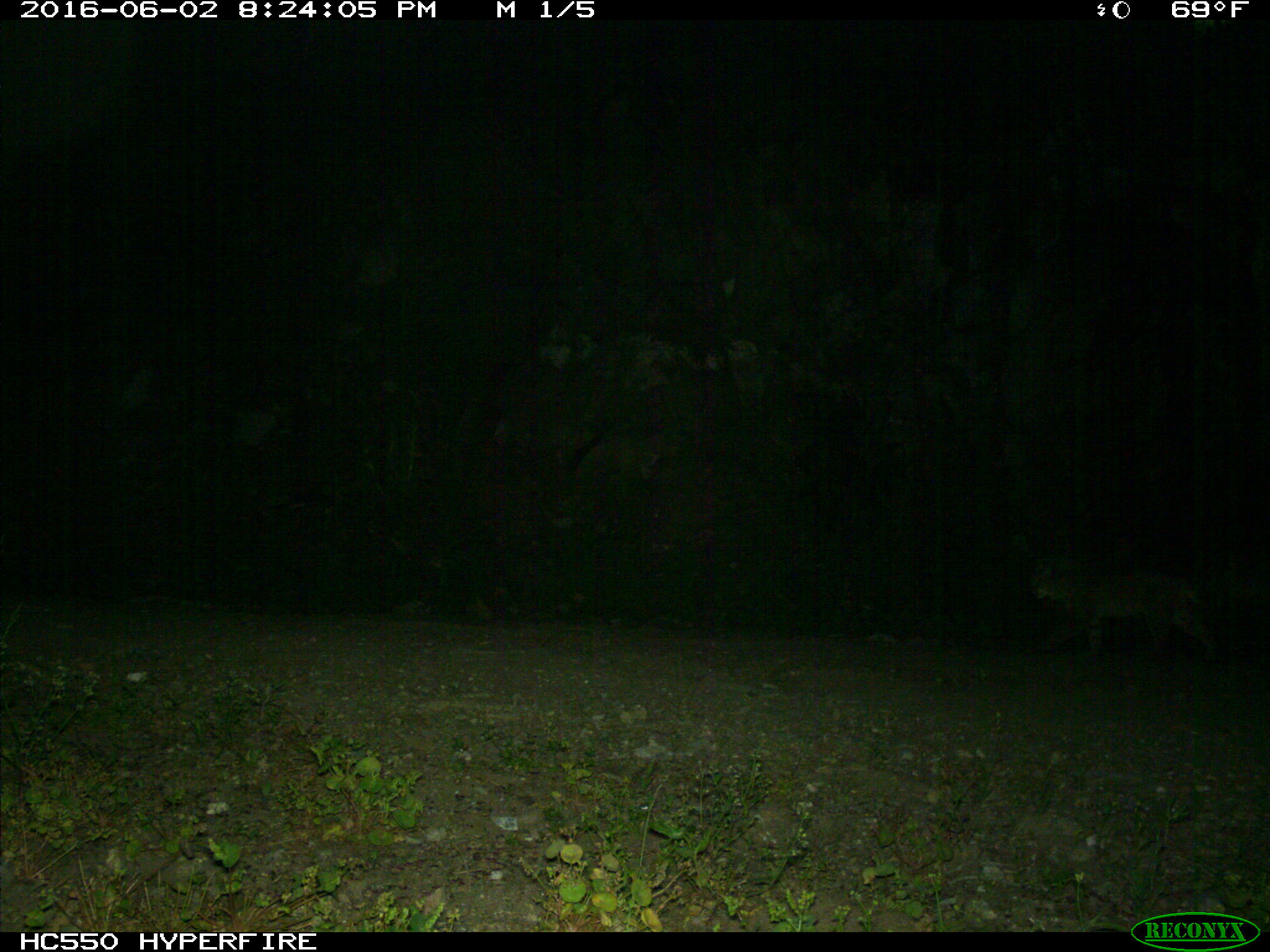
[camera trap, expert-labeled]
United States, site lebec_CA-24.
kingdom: Animalia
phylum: Chordata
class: Mammalia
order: Carnivora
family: Felidae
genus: Lynx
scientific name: Lynx rufus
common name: bobcat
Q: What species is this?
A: Lynx rufus (bobcat).